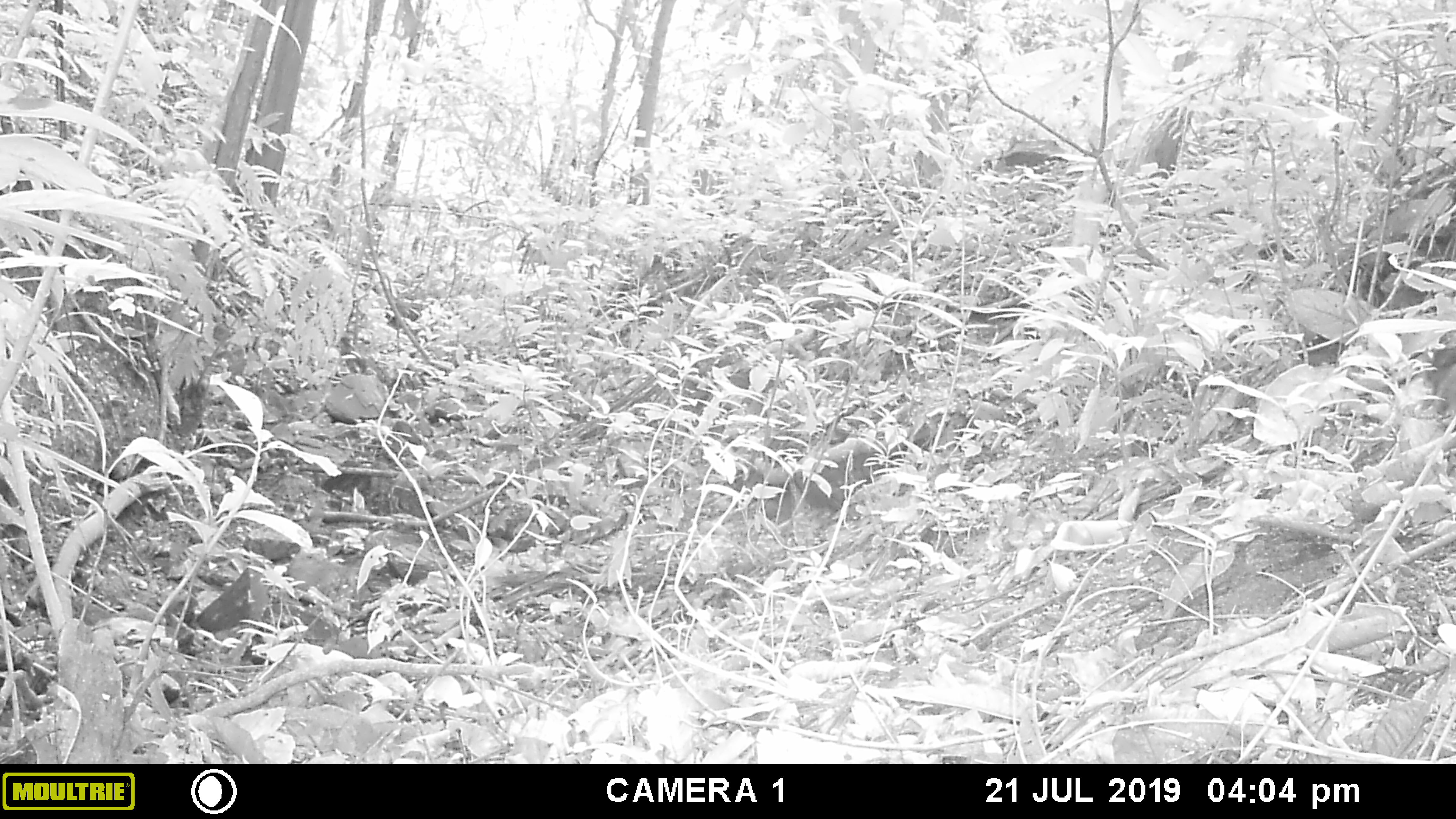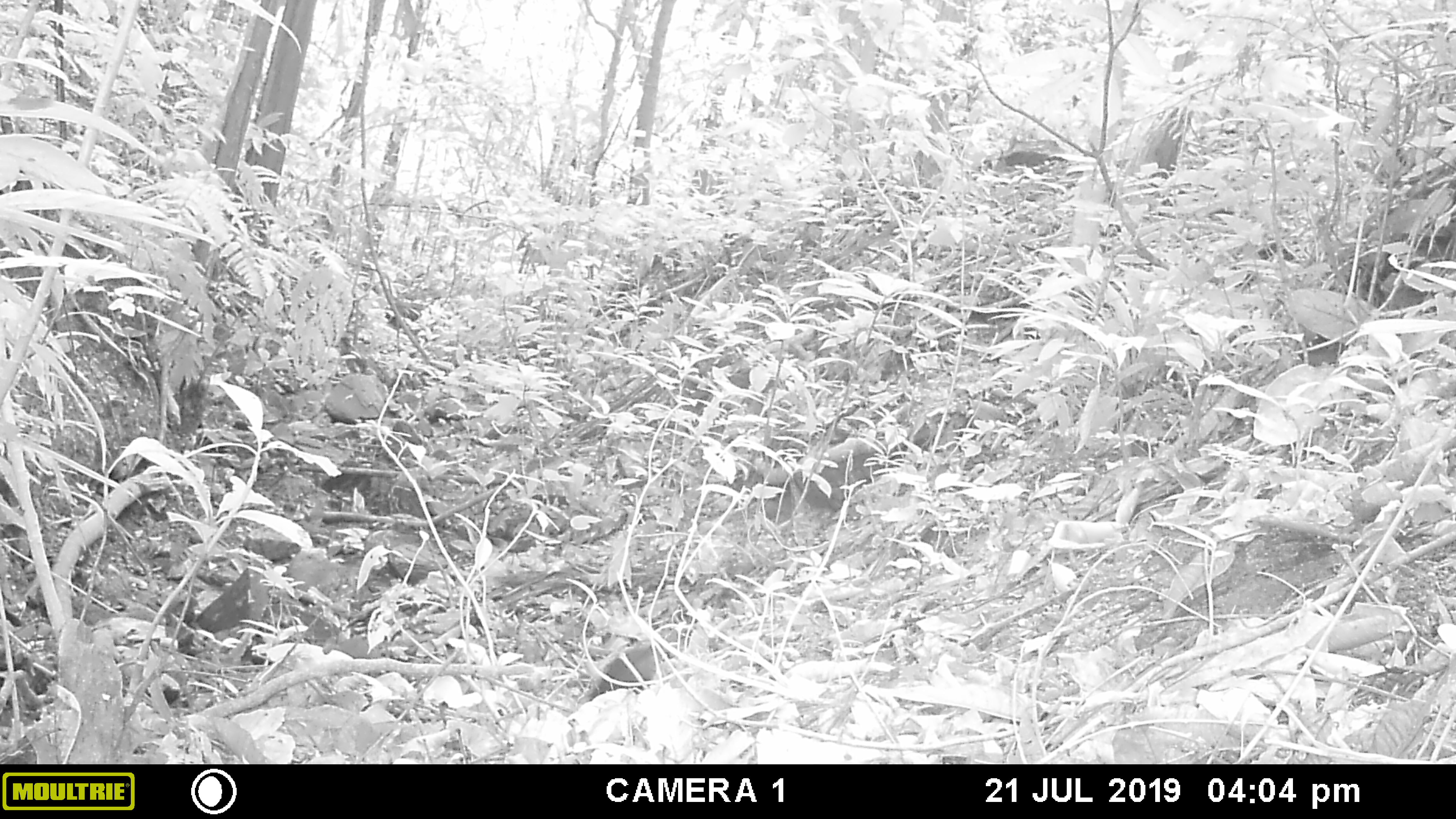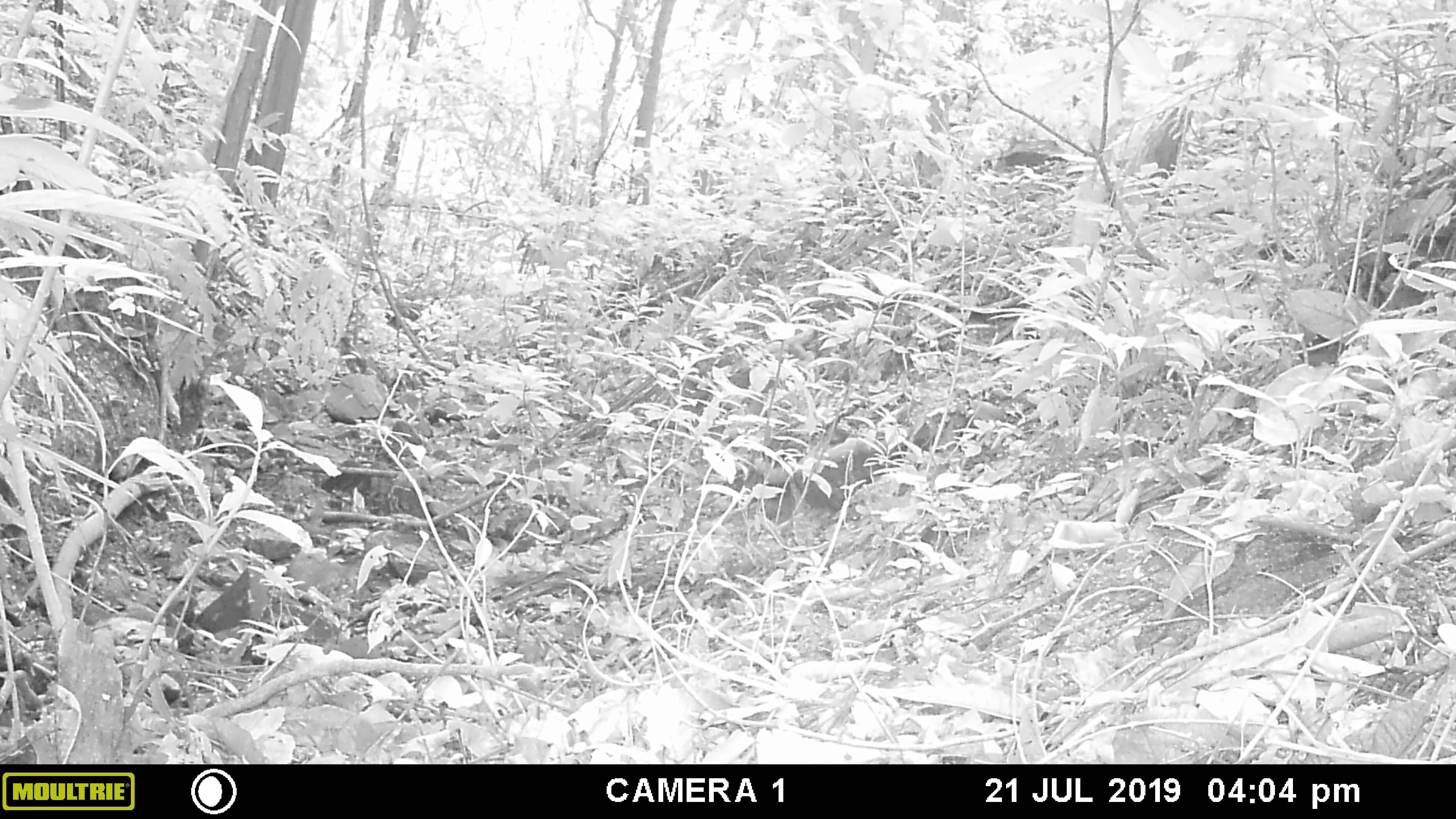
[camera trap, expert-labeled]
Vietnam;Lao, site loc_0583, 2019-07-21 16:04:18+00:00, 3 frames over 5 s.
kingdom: Animalia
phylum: Chordata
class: Mammalia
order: Rodentia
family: Sciuridae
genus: Dremomys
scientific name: Dremomys rufigenis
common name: red-cheeked squirrel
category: red cheeked squirrel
Red cheeked squirrel (red-cheeked squirrel) (Dremomys rufigenis). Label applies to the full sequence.